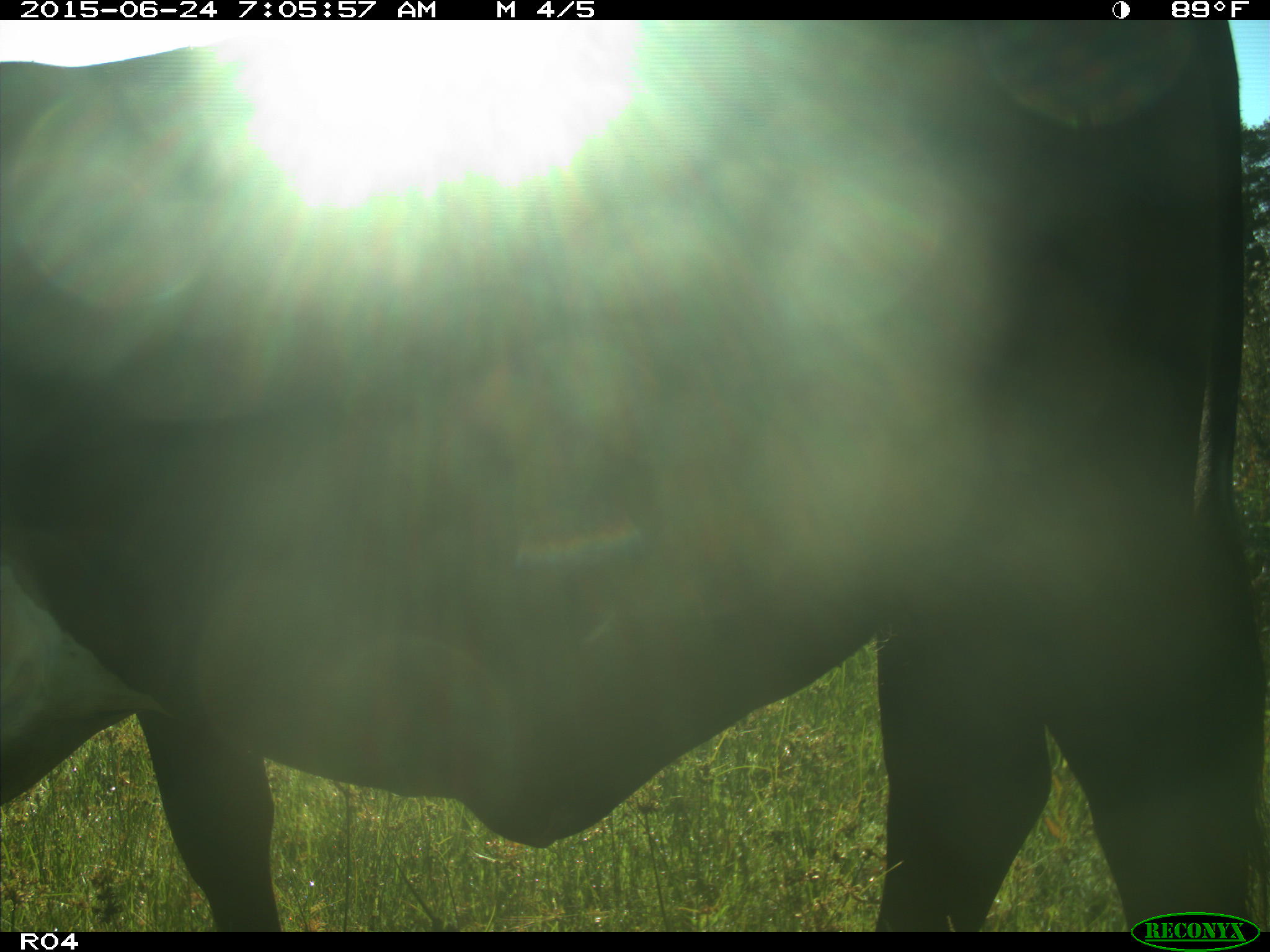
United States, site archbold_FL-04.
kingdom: Animalia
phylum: Chordata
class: Mammalia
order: Artiodactyla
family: Bovidae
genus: Bos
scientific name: Bos taurus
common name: domestic cow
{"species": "Bos taurus (domestic cow)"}